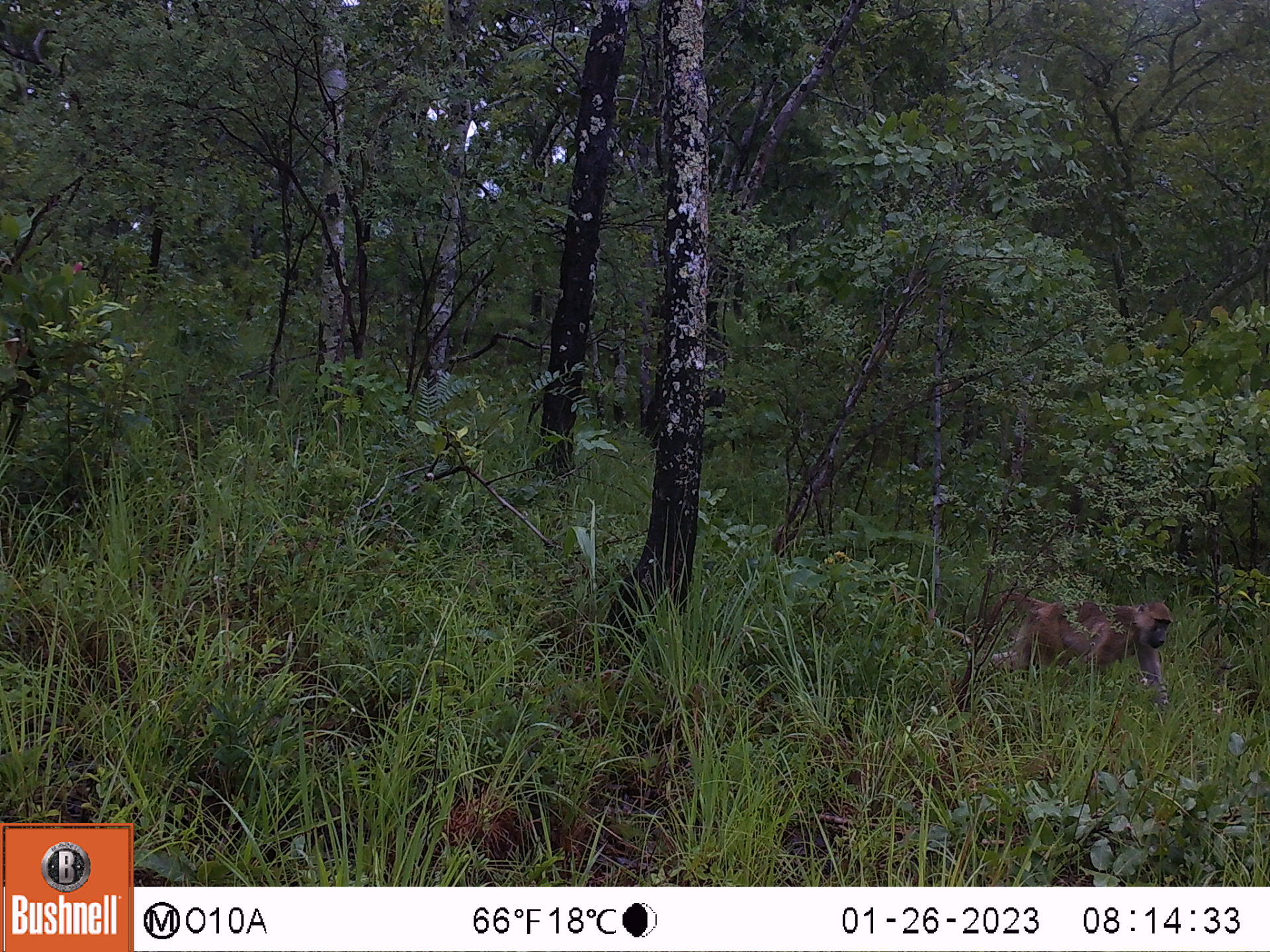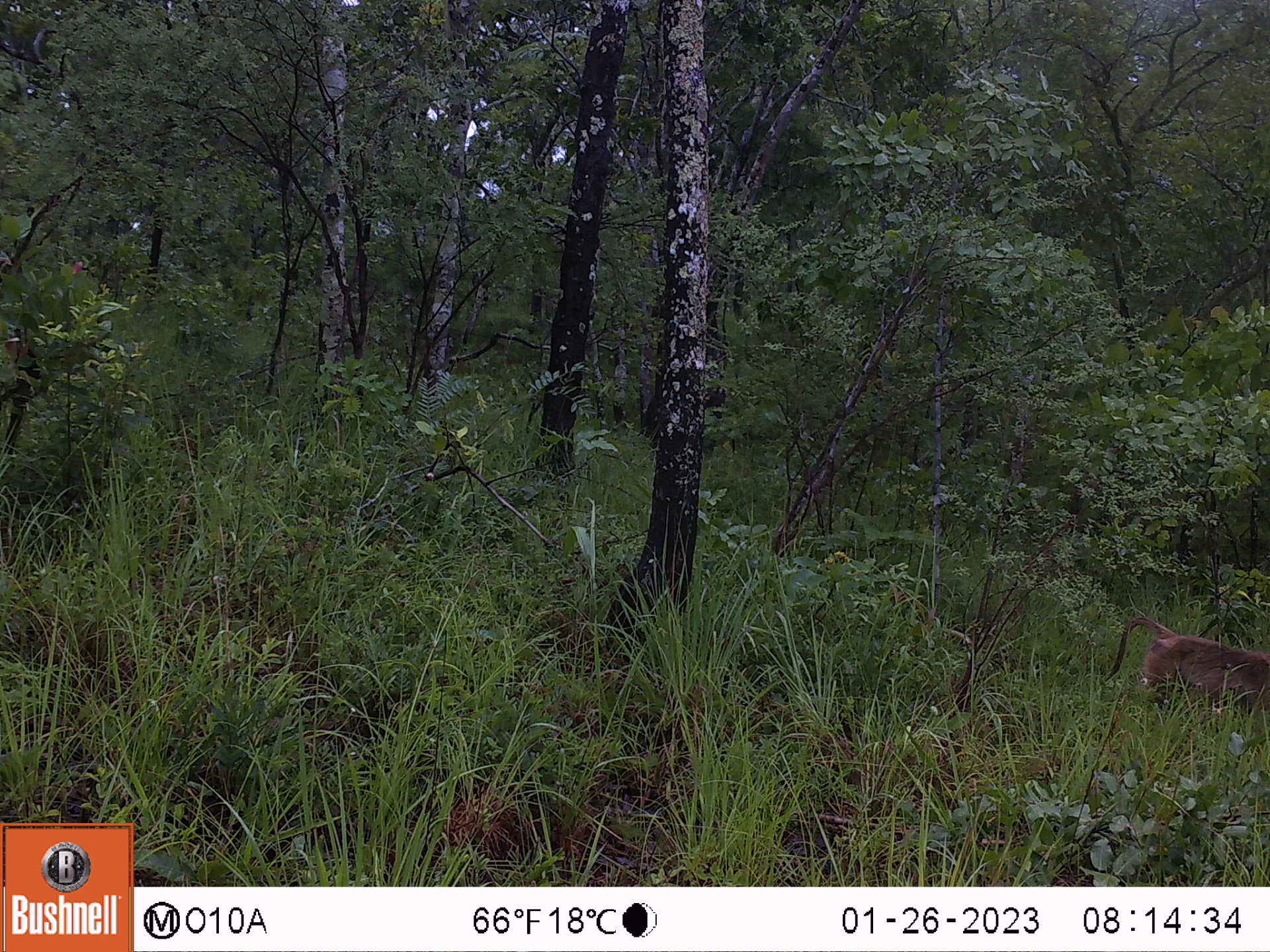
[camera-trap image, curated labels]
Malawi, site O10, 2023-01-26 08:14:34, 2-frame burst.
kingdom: Animalia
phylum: Chordata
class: Mammalia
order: Primates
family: Cercopithecidae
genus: Papio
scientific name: Papio cynocephalus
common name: yellow baboon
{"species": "yellow baboon (Papio cynocephalus)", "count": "1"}